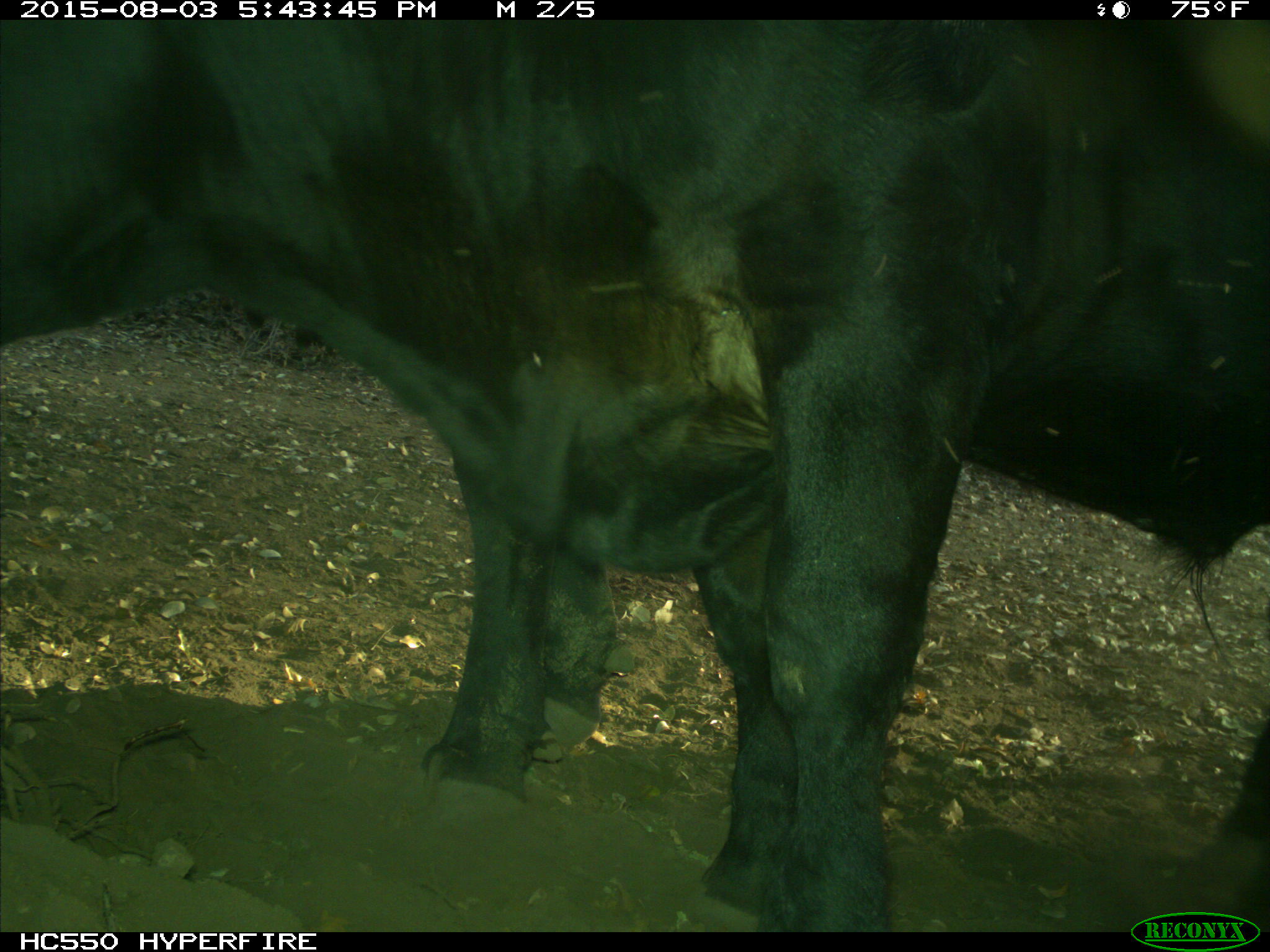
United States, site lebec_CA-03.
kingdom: Animalia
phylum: Chordata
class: Mammalia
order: Artiodactyla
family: Bovidae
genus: Bos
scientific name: Bos taurus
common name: domestic cow